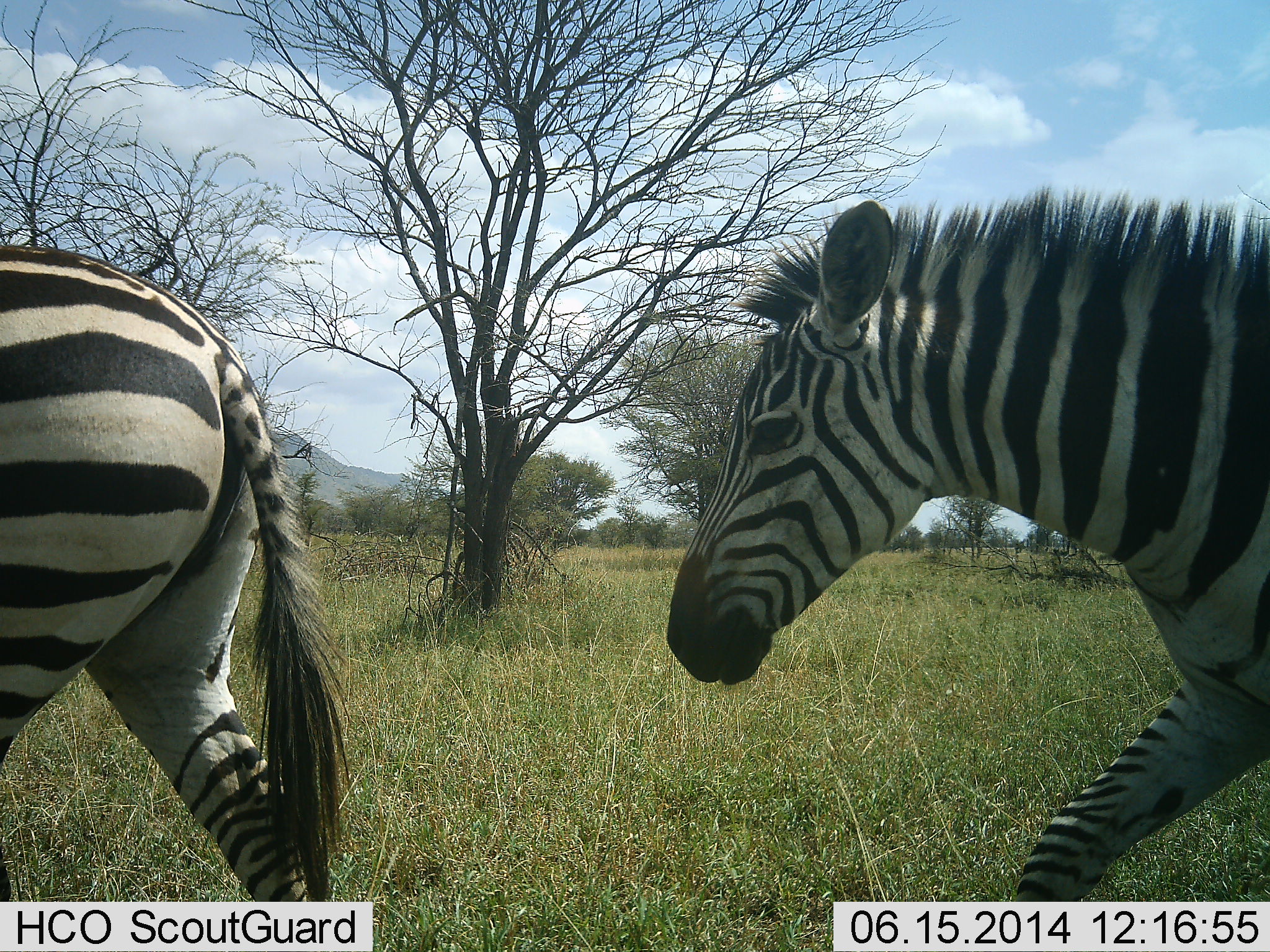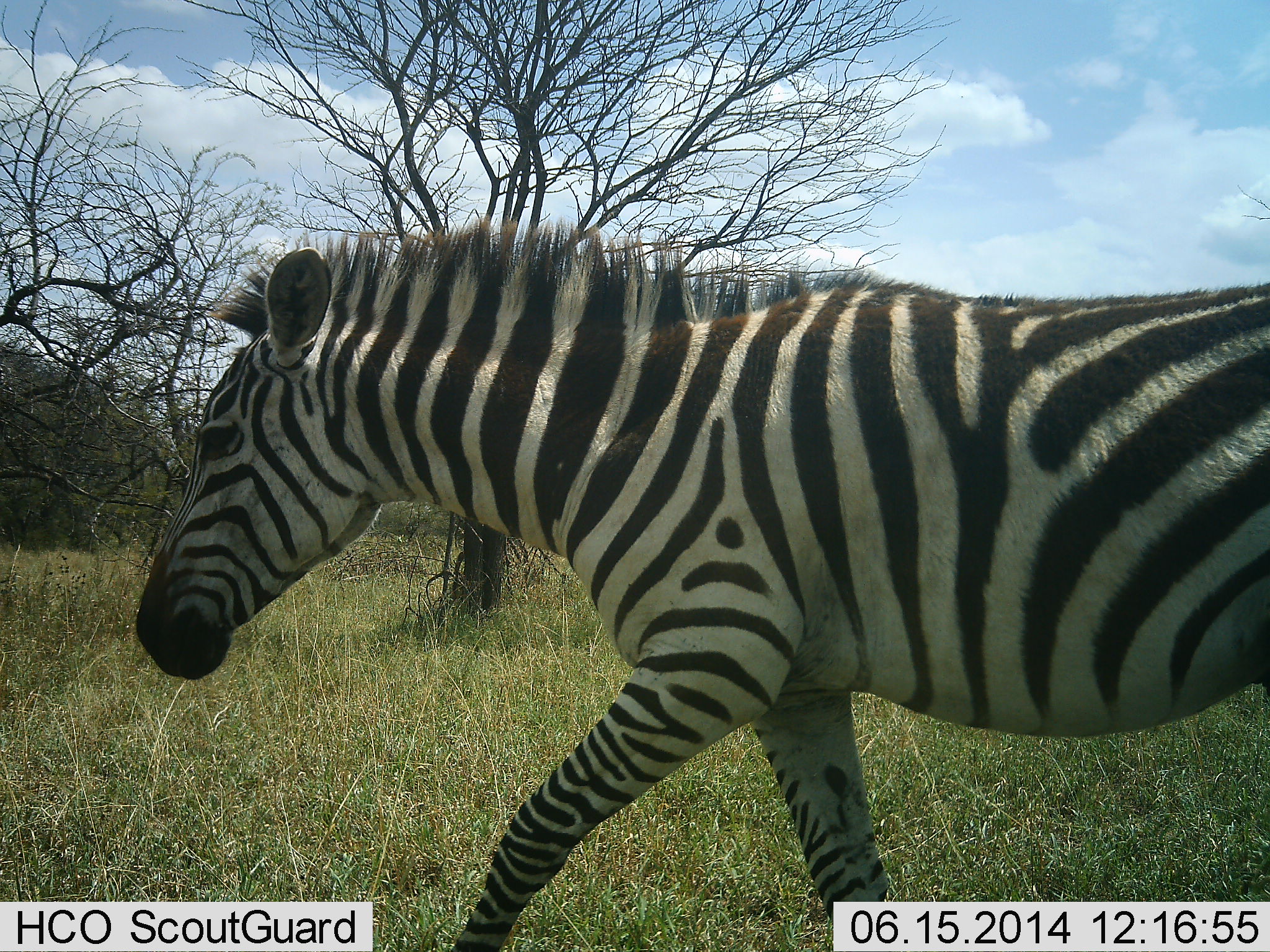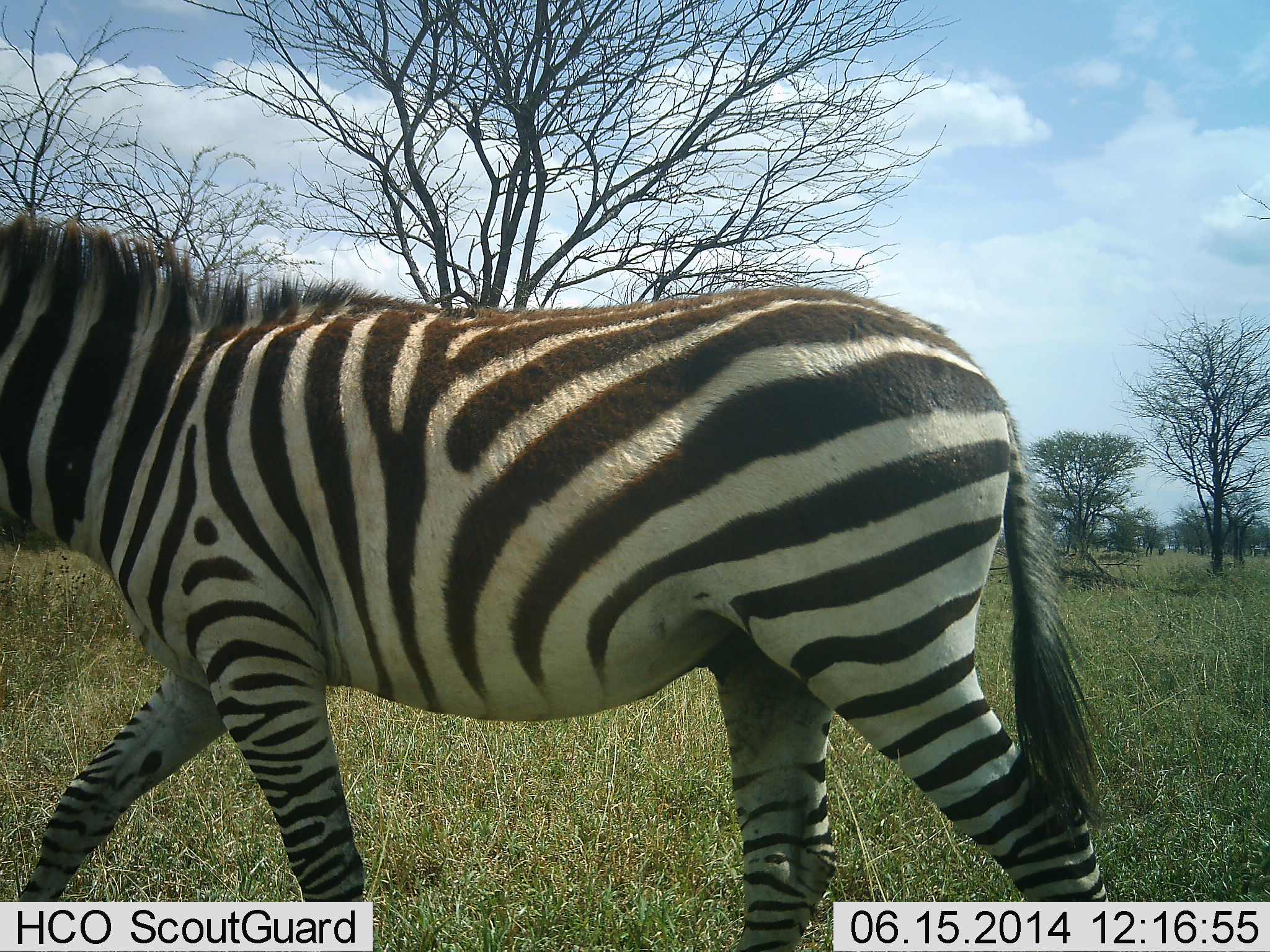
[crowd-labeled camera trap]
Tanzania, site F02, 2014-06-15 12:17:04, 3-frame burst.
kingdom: Animalia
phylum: Chordata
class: Mammalia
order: Perissodactyla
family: Equidae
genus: Equus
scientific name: Equus quagga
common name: plains zebra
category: zebra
Zebra (plains zebra) (Equus quagga), count 2. Behavior (volunteer vote fractions): standing 20%, resting 0%, moving 100%, interacting 0%. Young present (vote fraction): 0%. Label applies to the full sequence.